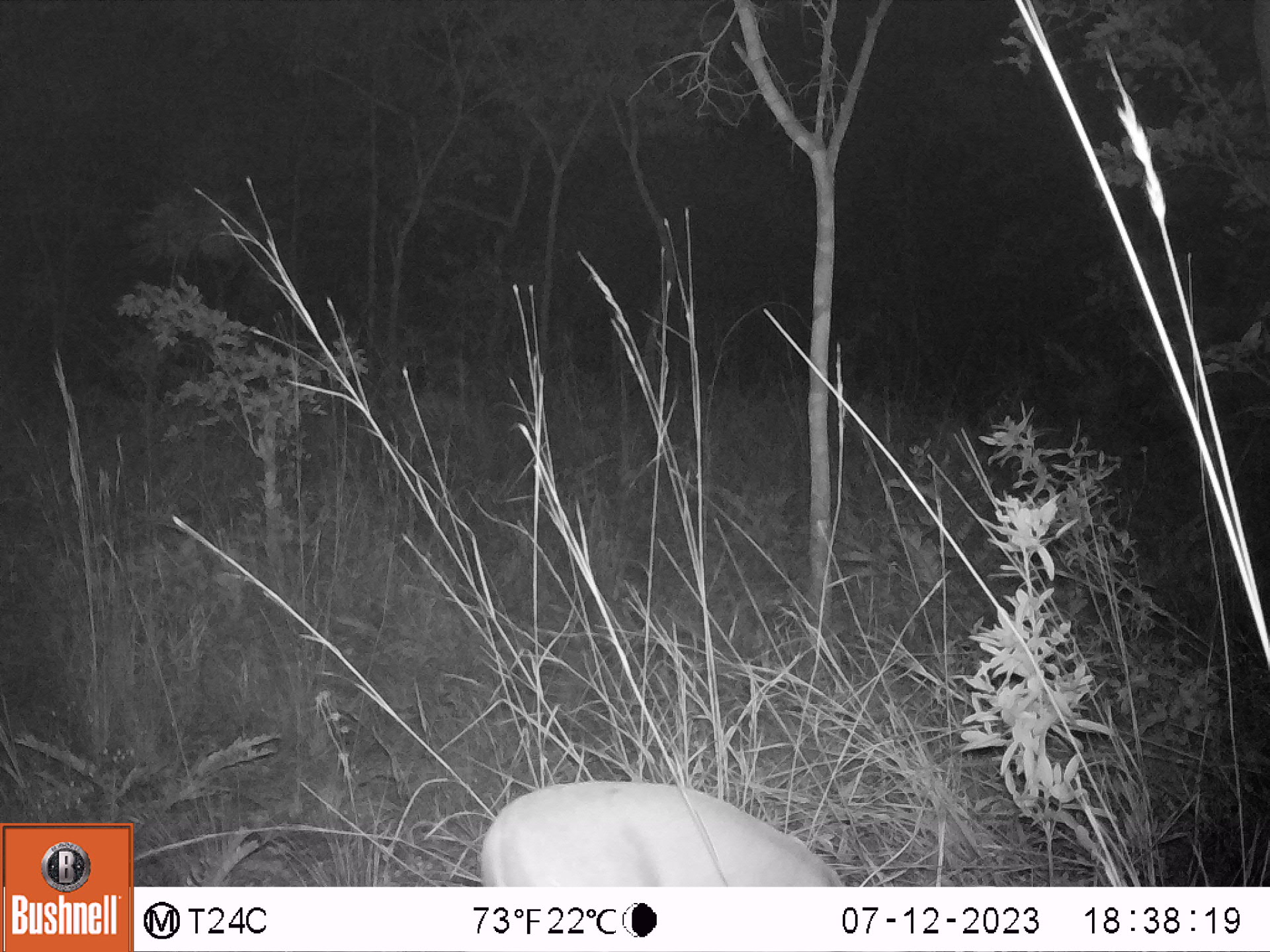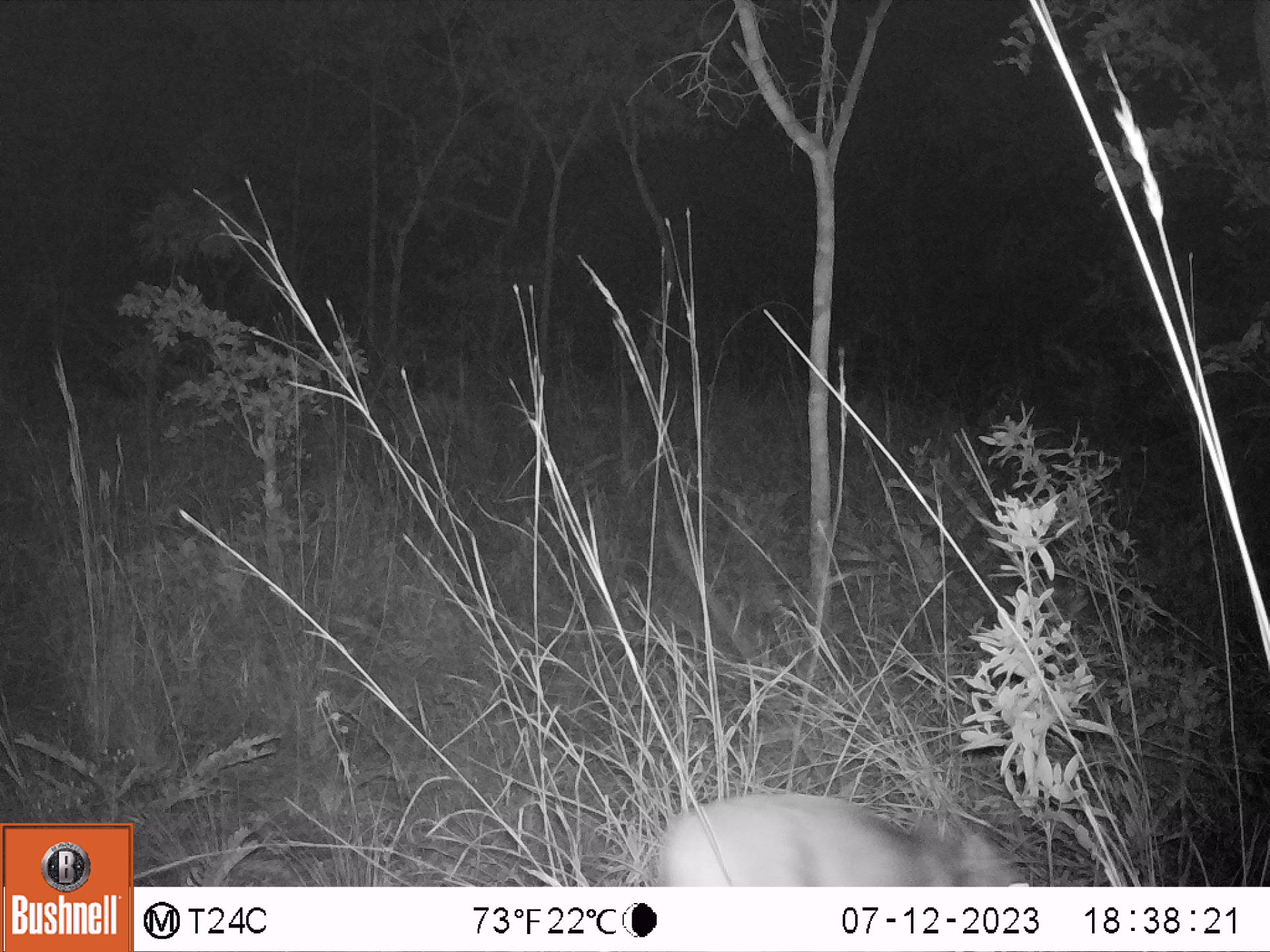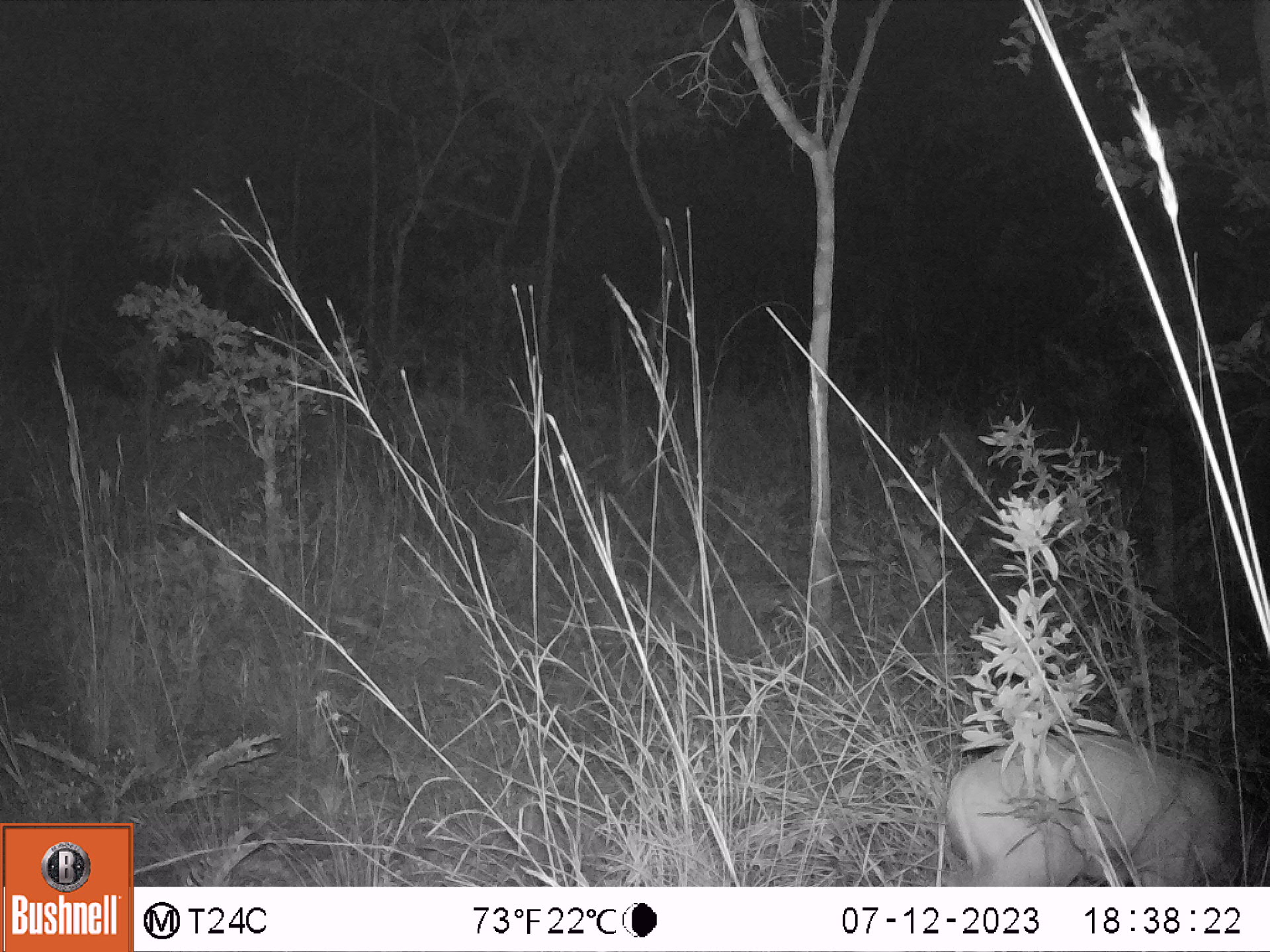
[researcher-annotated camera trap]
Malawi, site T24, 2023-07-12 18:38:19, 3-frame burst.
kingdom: Animalia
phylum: Chordata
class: Mammalia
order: Artiodactyla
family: Bovidae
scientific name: Antilopinae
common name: small antelope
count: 1